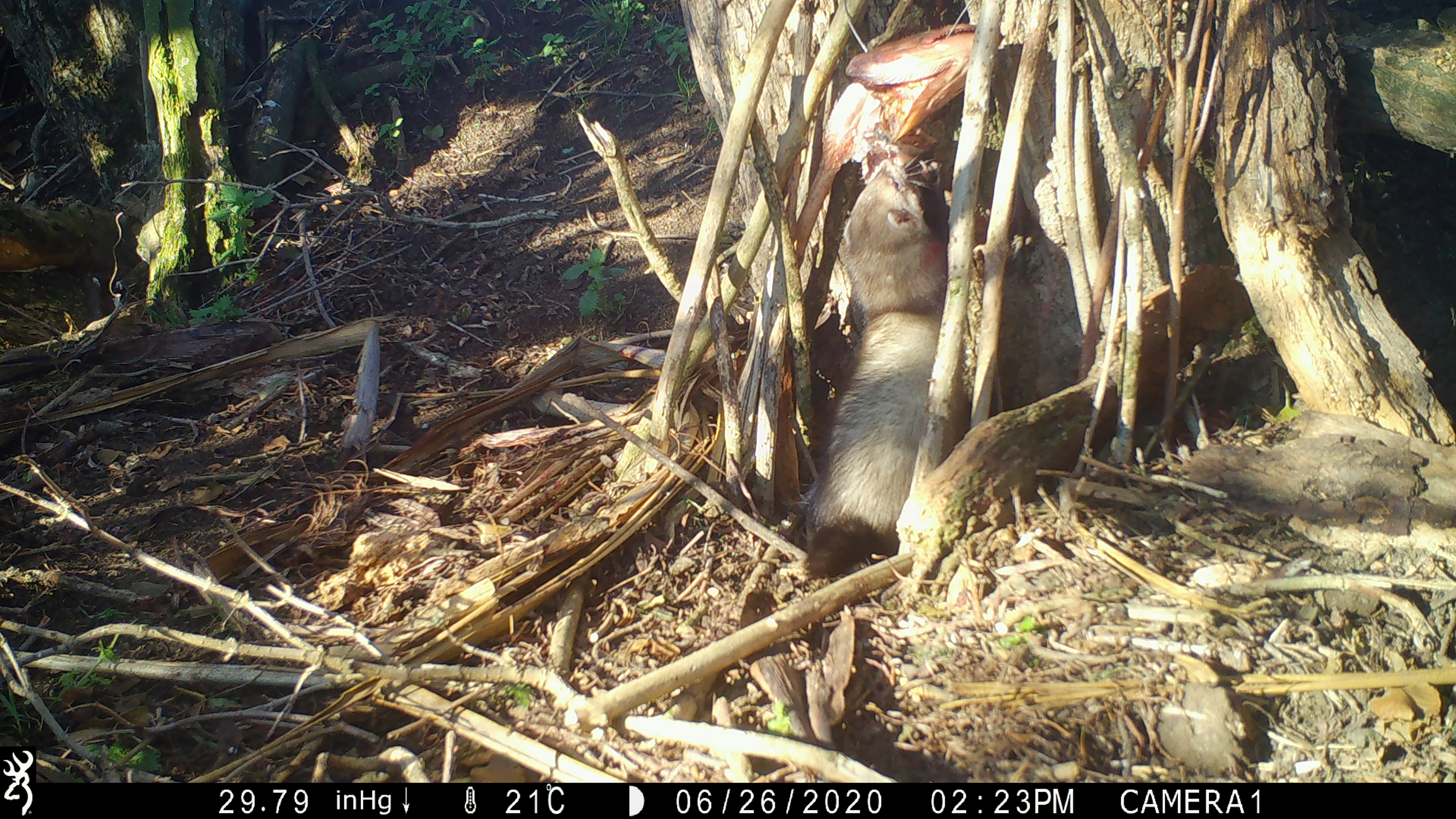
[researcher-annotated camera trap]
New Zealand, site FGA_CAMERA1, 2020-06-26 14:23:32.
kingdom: Animalia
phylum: Chordata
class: Mammalia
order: Carnivora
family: Mustelidae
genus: Mustela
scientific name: Mustela furo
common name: ferret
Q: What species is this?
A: Ferret (Mustela furo).